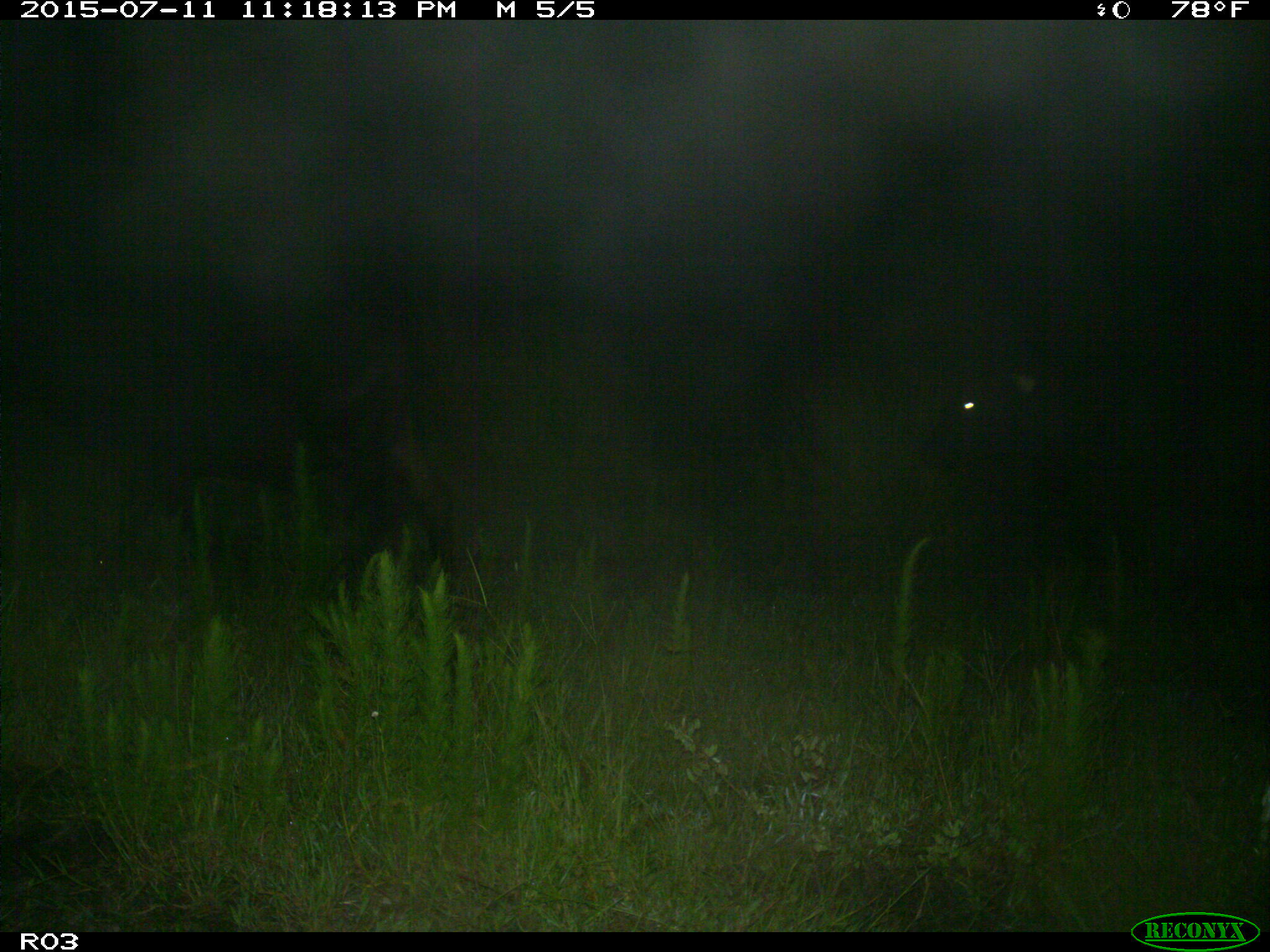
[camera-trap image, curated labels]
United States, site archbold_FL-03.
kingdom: Animalia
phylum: Chordata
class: Mammalia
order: Artiodactyla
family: Bovidae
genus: Bos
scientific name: Bos taurus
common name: domestic cow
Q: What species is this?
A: Bos taurus (domestic cow).